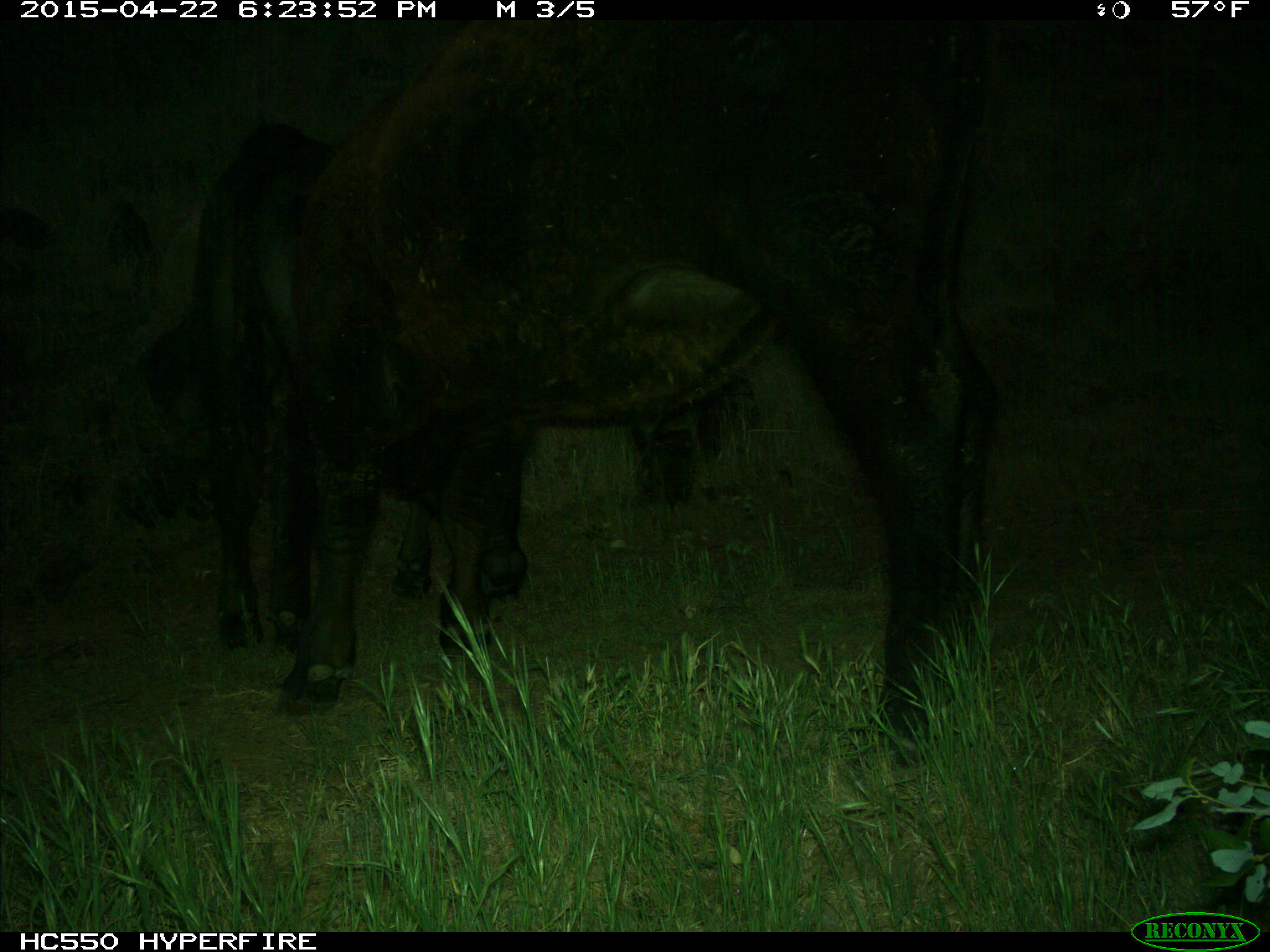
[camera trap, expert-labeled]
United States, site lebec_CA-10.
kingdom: Animalia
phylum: Chordata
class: Mammalia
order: Artiodactyla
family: Bovidae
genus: Bos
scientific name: Bos taurus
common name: domestic cow